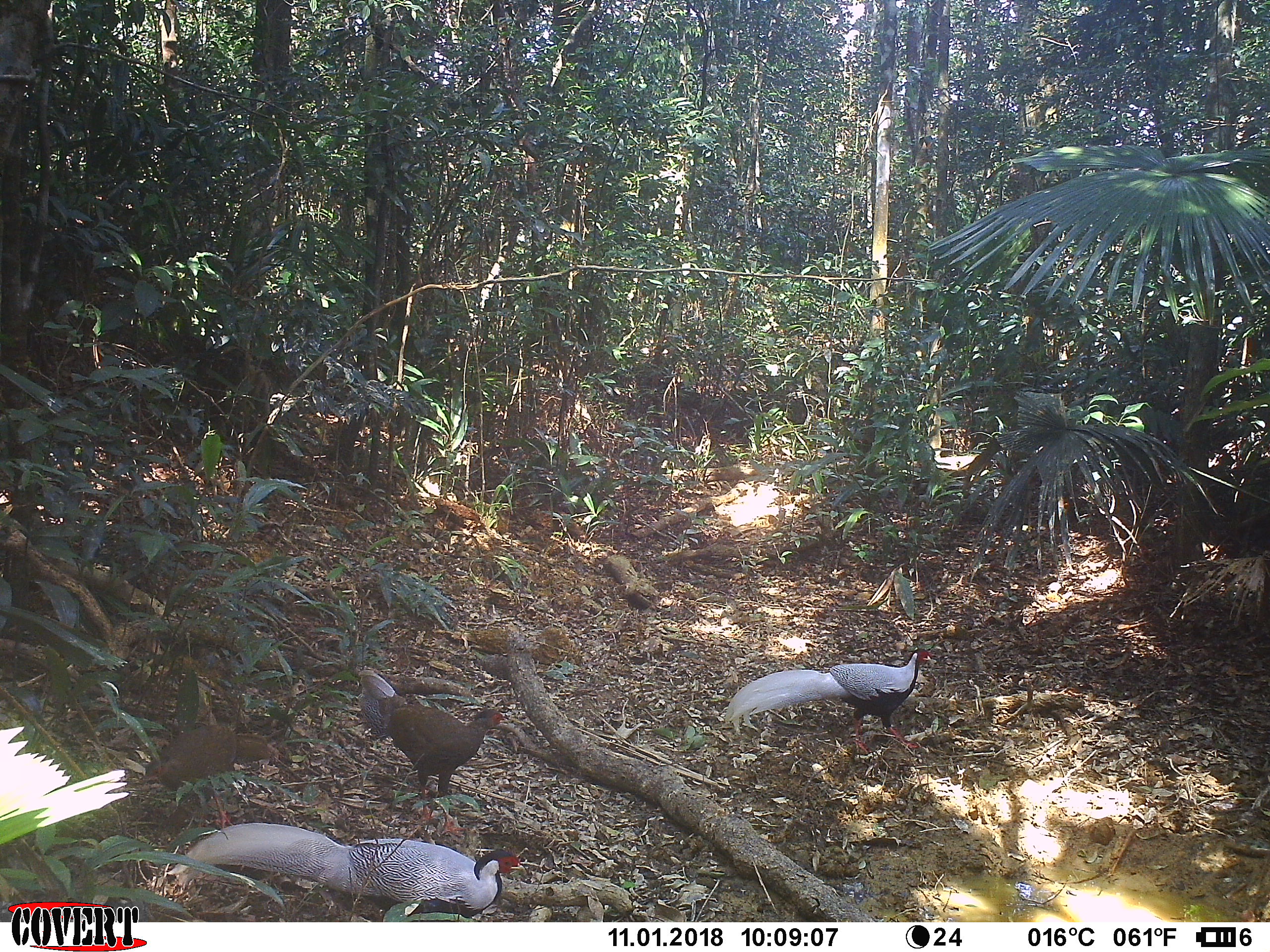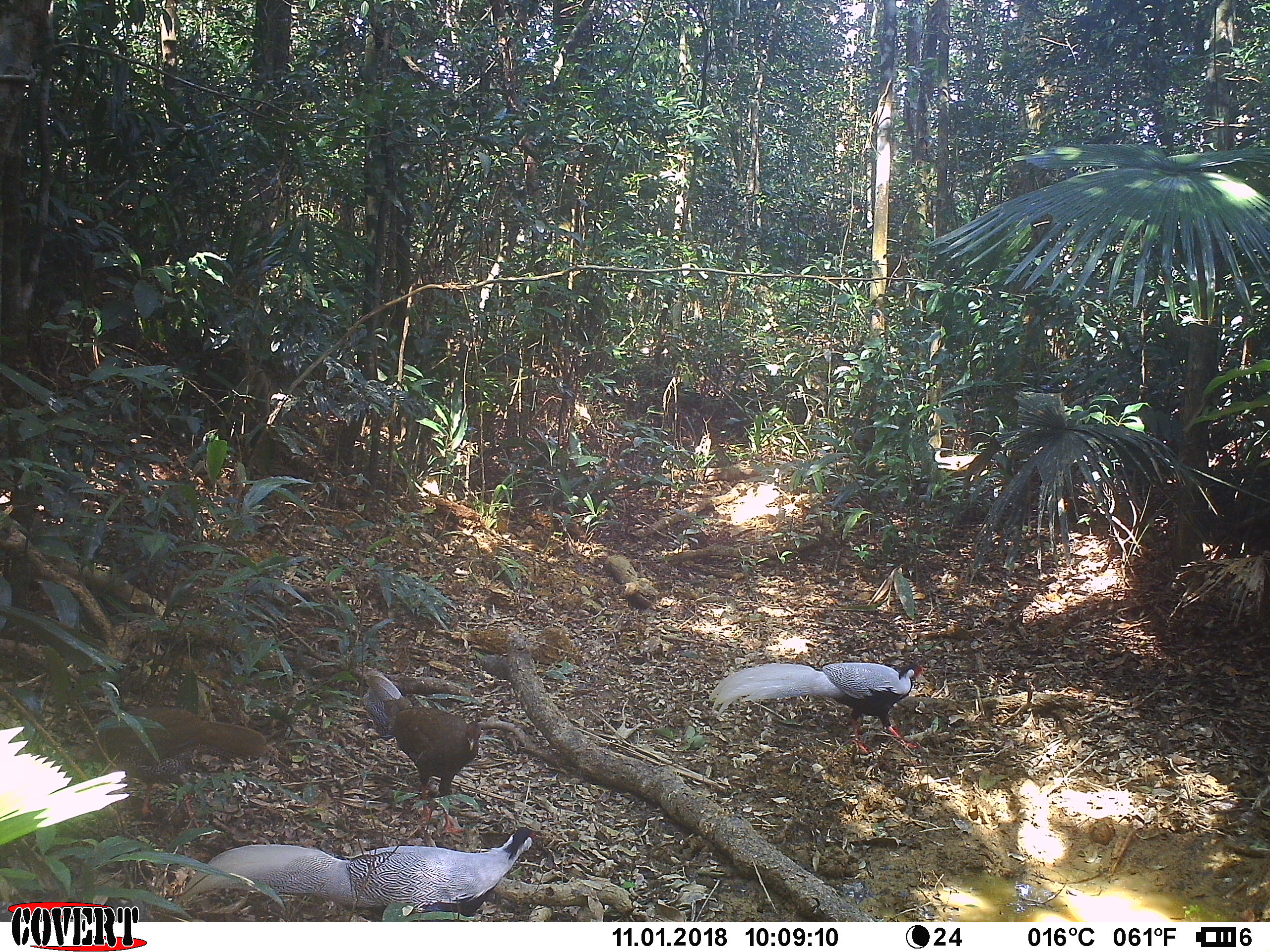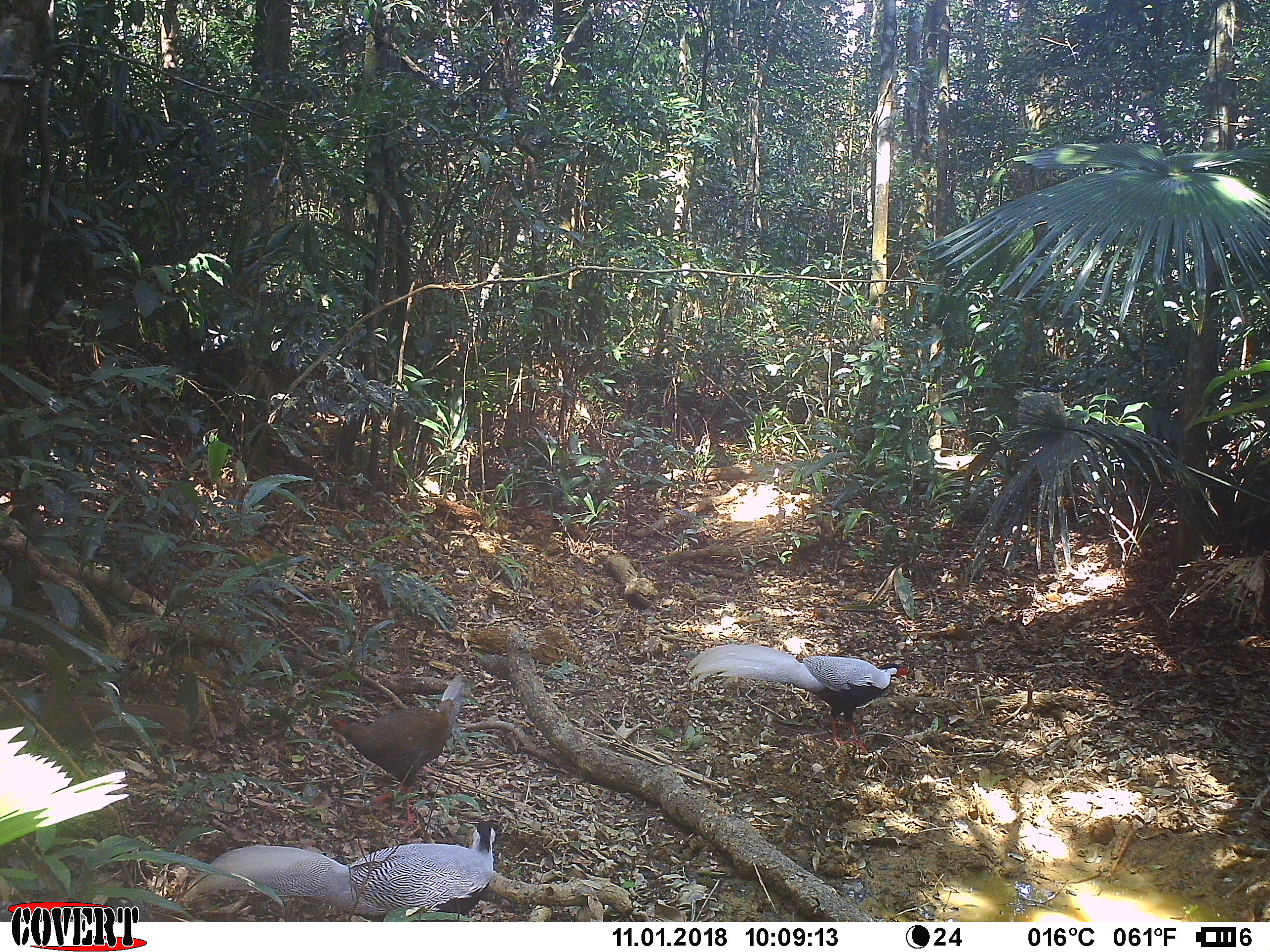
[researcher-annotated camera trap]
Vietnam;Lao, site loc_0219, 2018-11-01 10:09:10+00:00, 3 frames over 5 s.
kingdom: Animalia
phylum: Chordata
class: Aves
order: Galliformes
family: Phasianidae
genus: Lophura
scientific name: Lophura nycthemera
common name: silver pheasant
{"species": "silver pheasant (Lophura nycthemera)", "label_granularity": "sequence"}